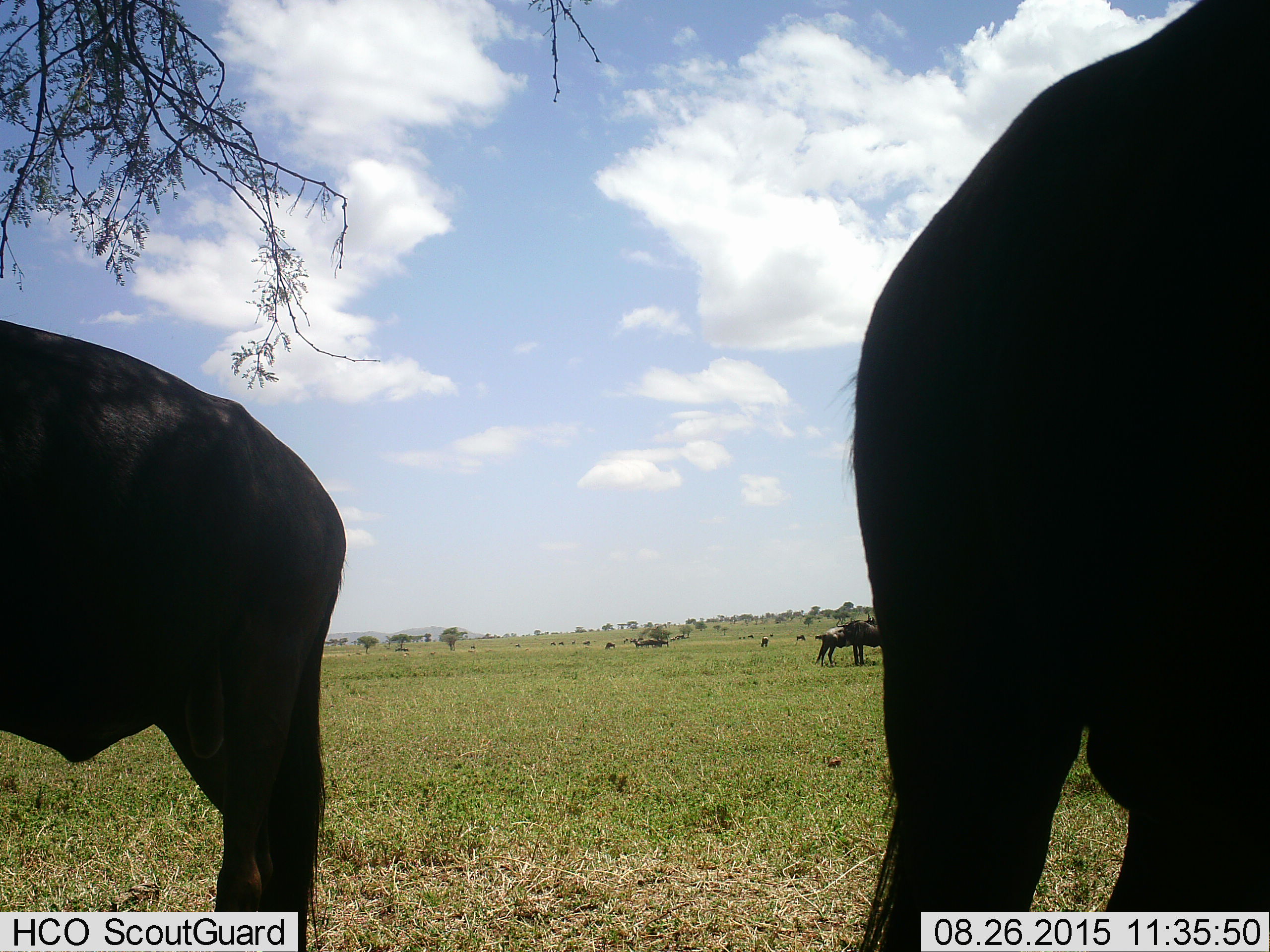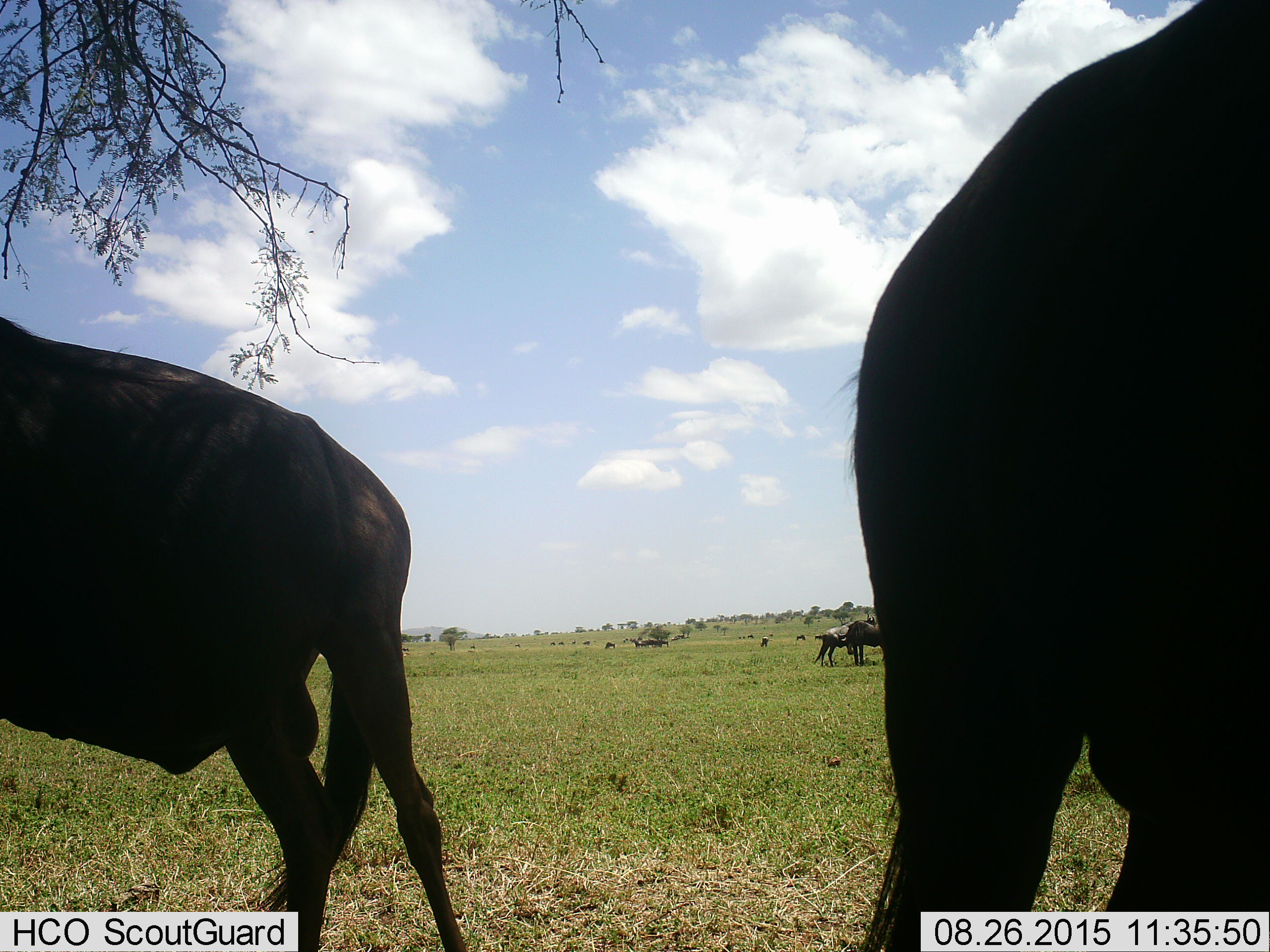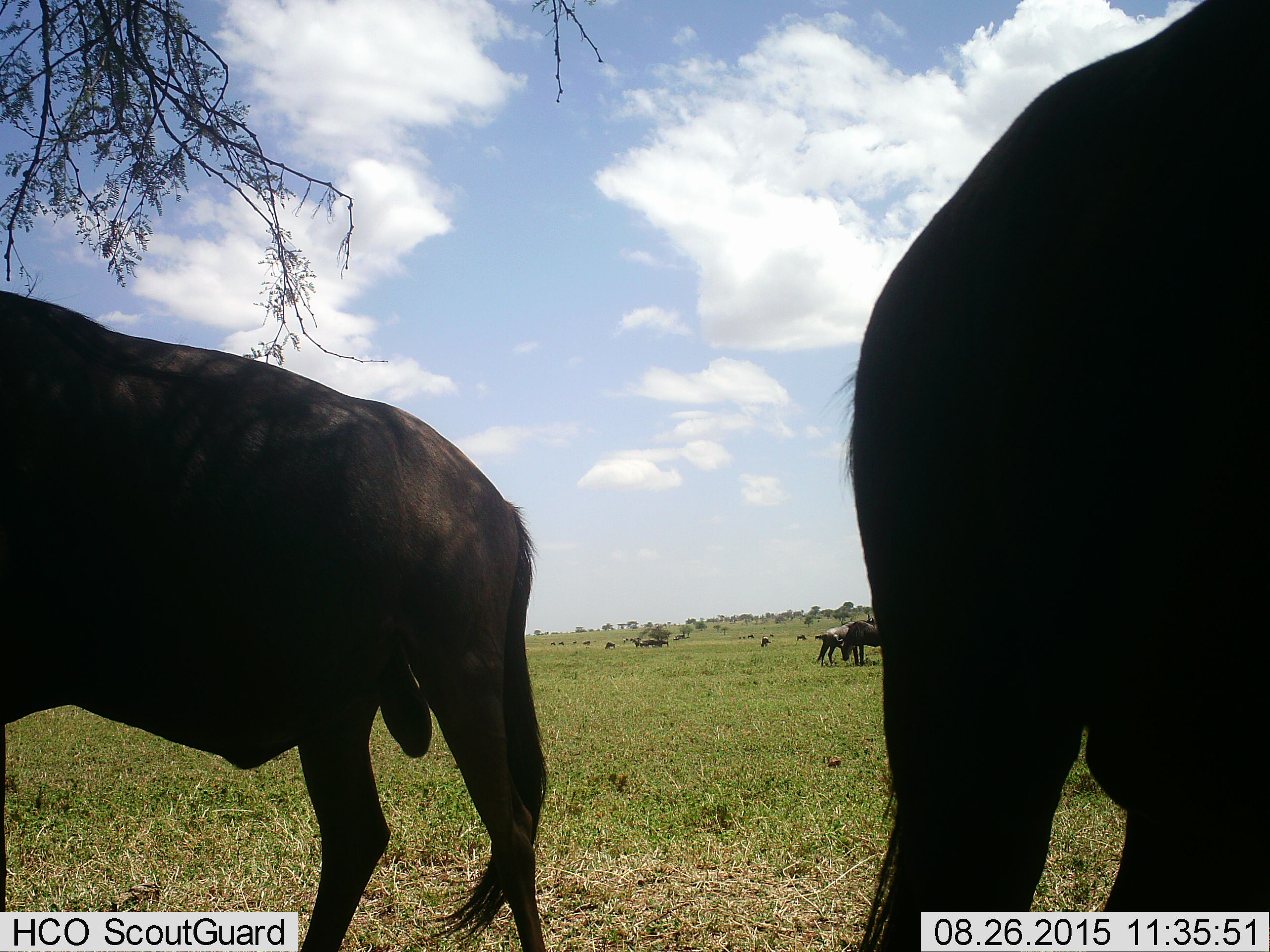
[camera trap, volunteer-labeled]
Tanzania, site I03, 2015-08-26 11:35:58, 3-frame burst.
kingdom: Animalia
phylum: Chordata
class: Mammalia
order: Artiodactyla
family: Bovidae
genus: Connochaetes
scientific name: Connochaetes taurinus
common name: blue wildebeest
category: wildebeest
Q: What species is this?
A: Wildebeest (blue wildebeest) (Connochaetes taurinus).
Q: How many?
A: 11-50.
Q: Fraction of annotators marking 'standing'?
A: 78%.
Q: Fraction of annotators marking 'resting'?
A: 0%.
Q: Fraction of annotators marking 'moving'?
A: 11%.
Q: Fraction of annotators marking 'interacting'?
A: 0%.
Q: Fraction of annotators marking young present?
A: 0%.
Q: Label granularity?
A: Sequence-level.